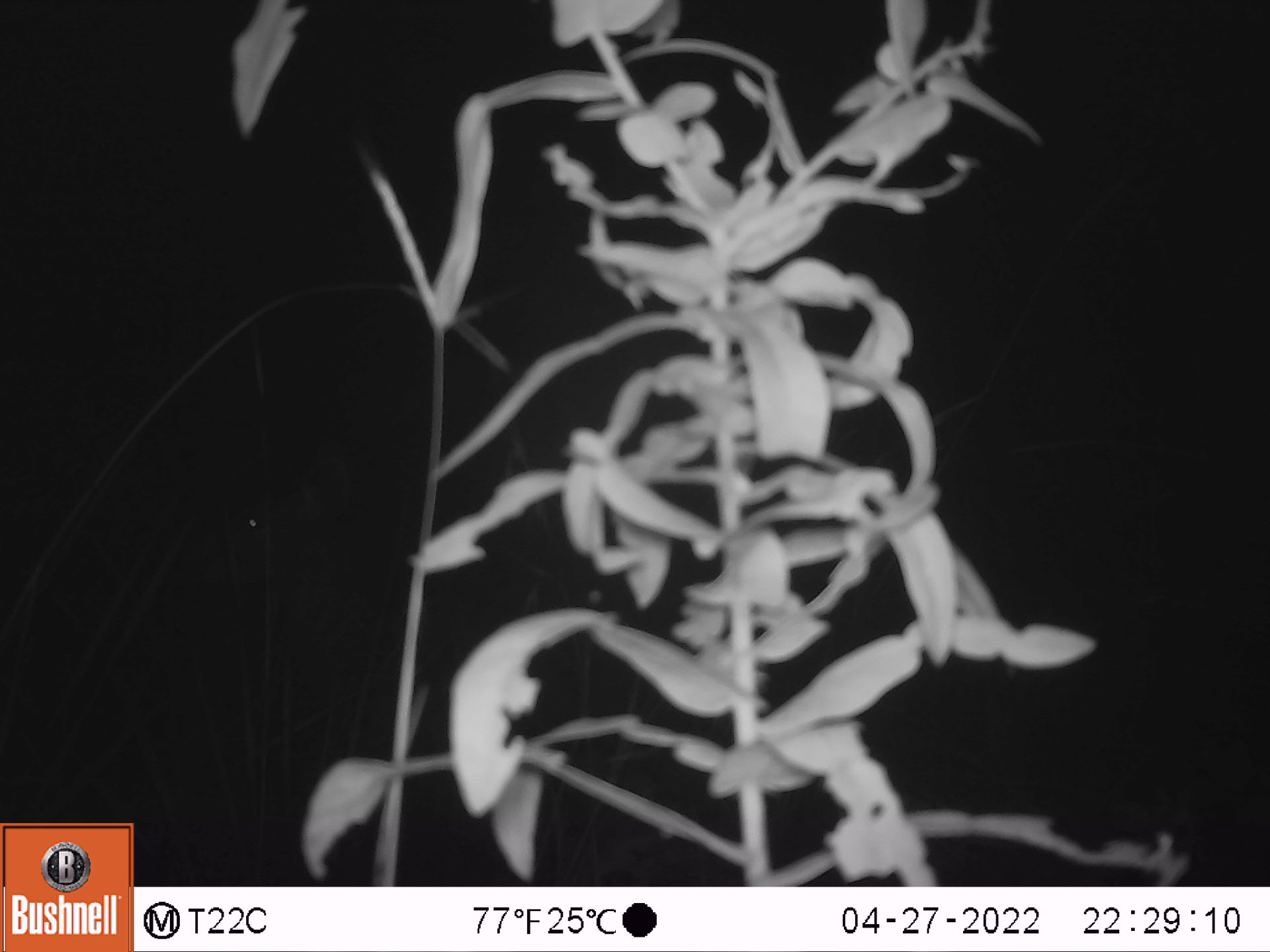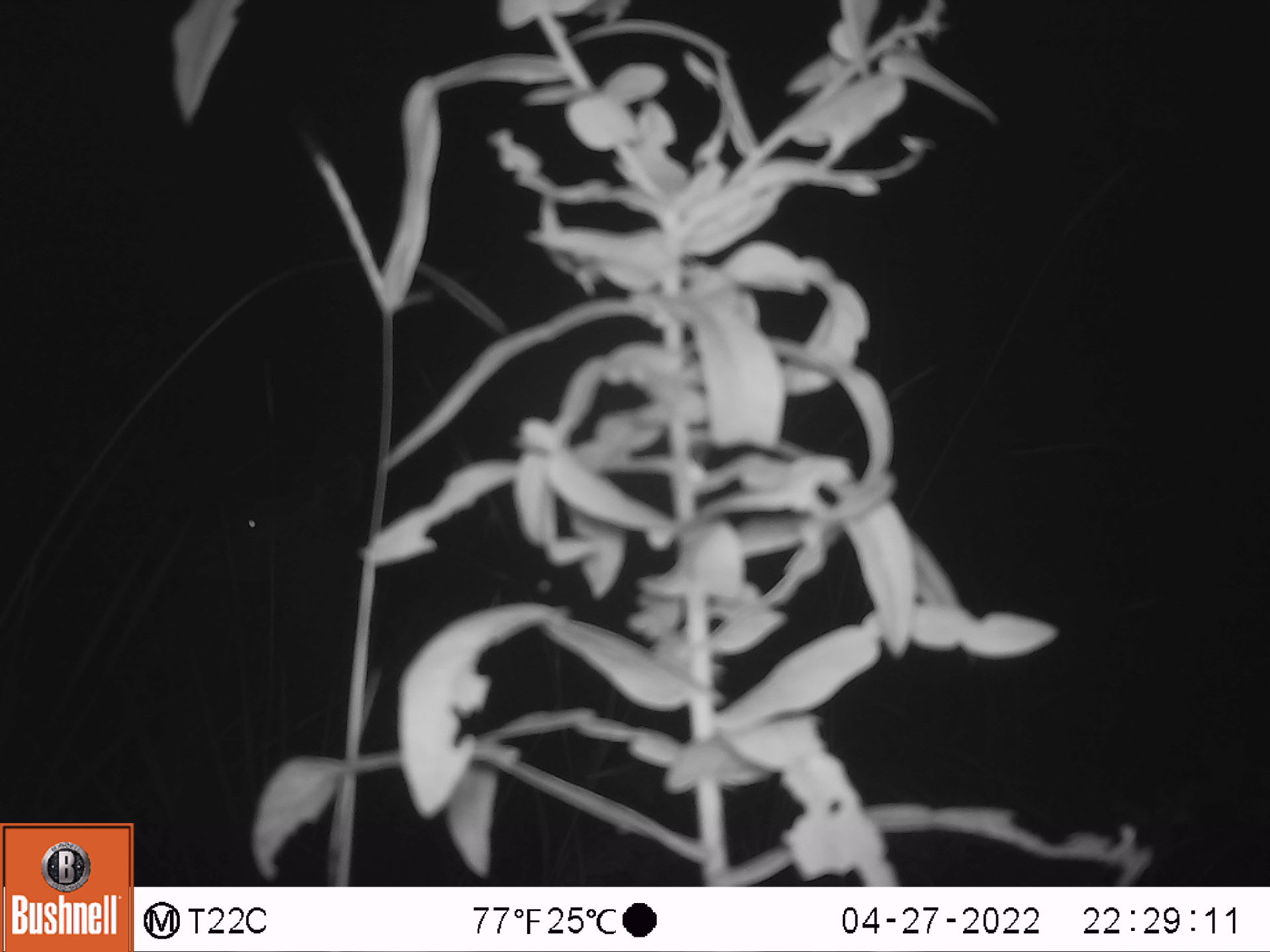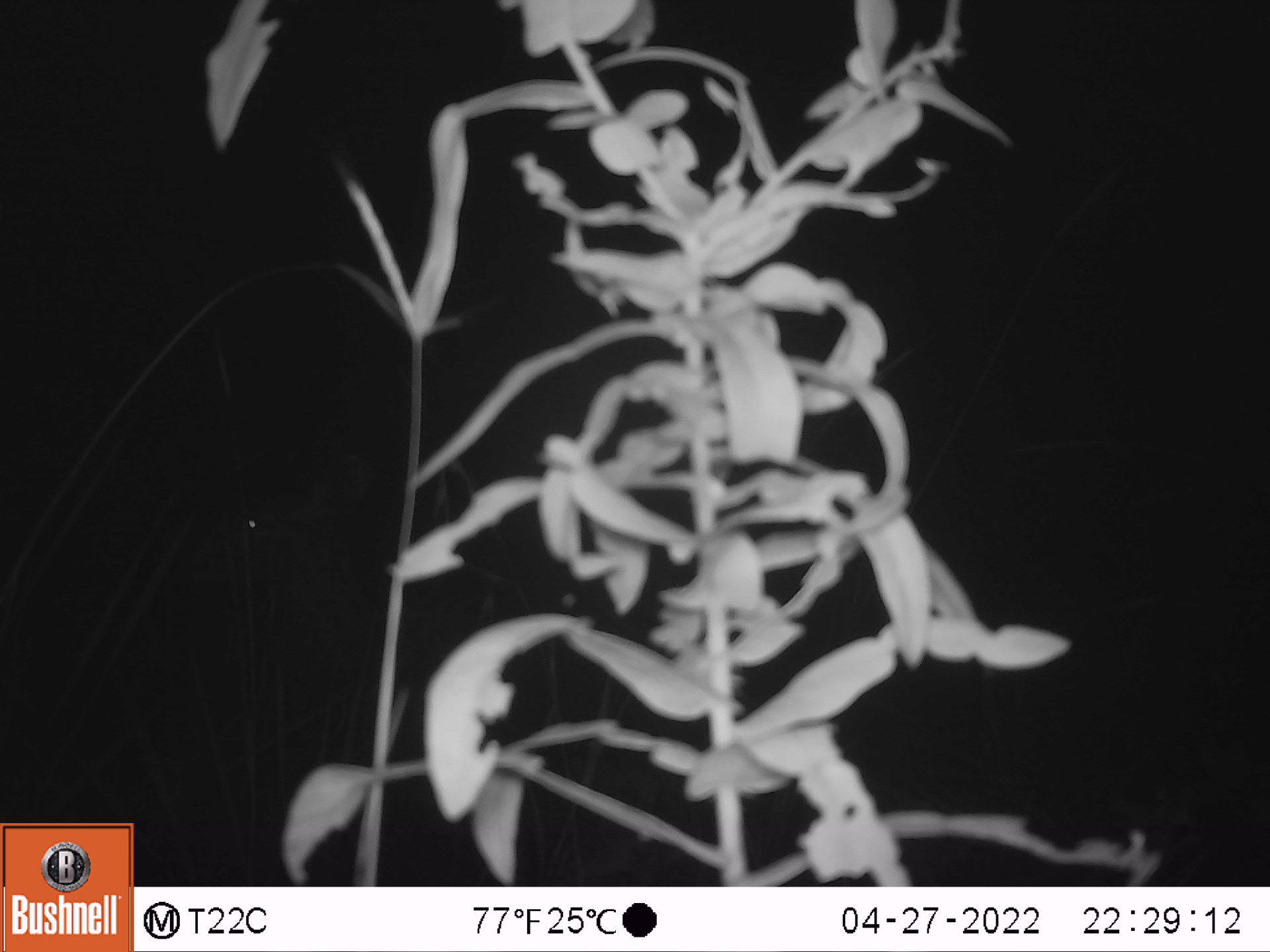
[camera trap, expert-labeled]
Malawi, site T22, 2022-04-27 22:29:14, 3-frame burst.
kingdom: Animalia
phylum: Chordata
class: Mammalia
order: Artiodactyla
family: Bovidae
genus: Tragelaphus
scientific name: Tragelaphus strepsiceros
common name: greater kudu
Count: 1.